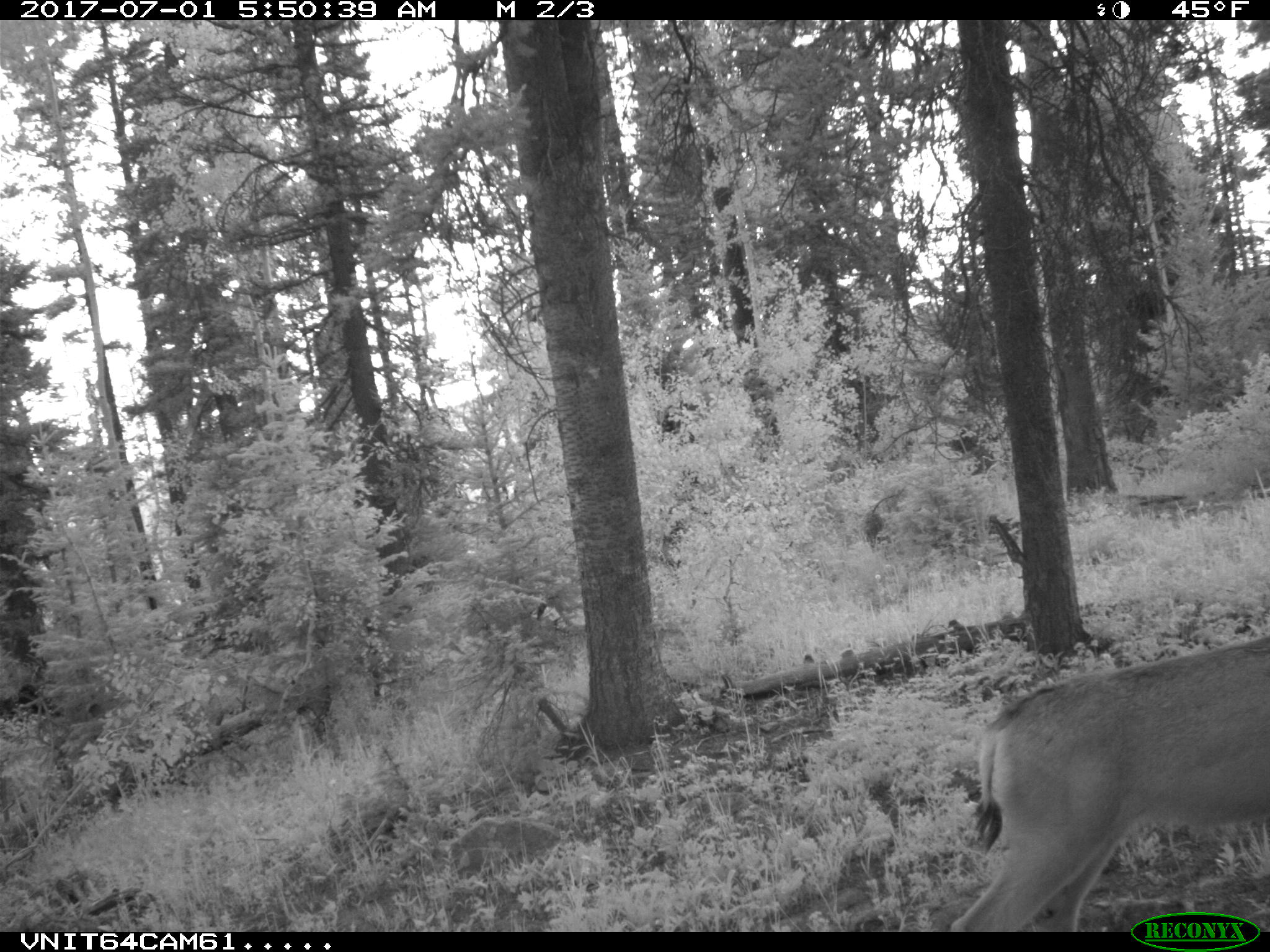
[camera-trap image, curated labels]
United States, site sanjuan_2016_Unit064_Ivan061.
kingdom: Animalia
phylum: Chordata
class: Mammalia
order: Artiodactyla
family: Cervidae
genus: Odocoileus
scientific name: Odocoileus hemionus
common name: mule deer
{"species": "Odocoileus hemionus (mule deer)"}